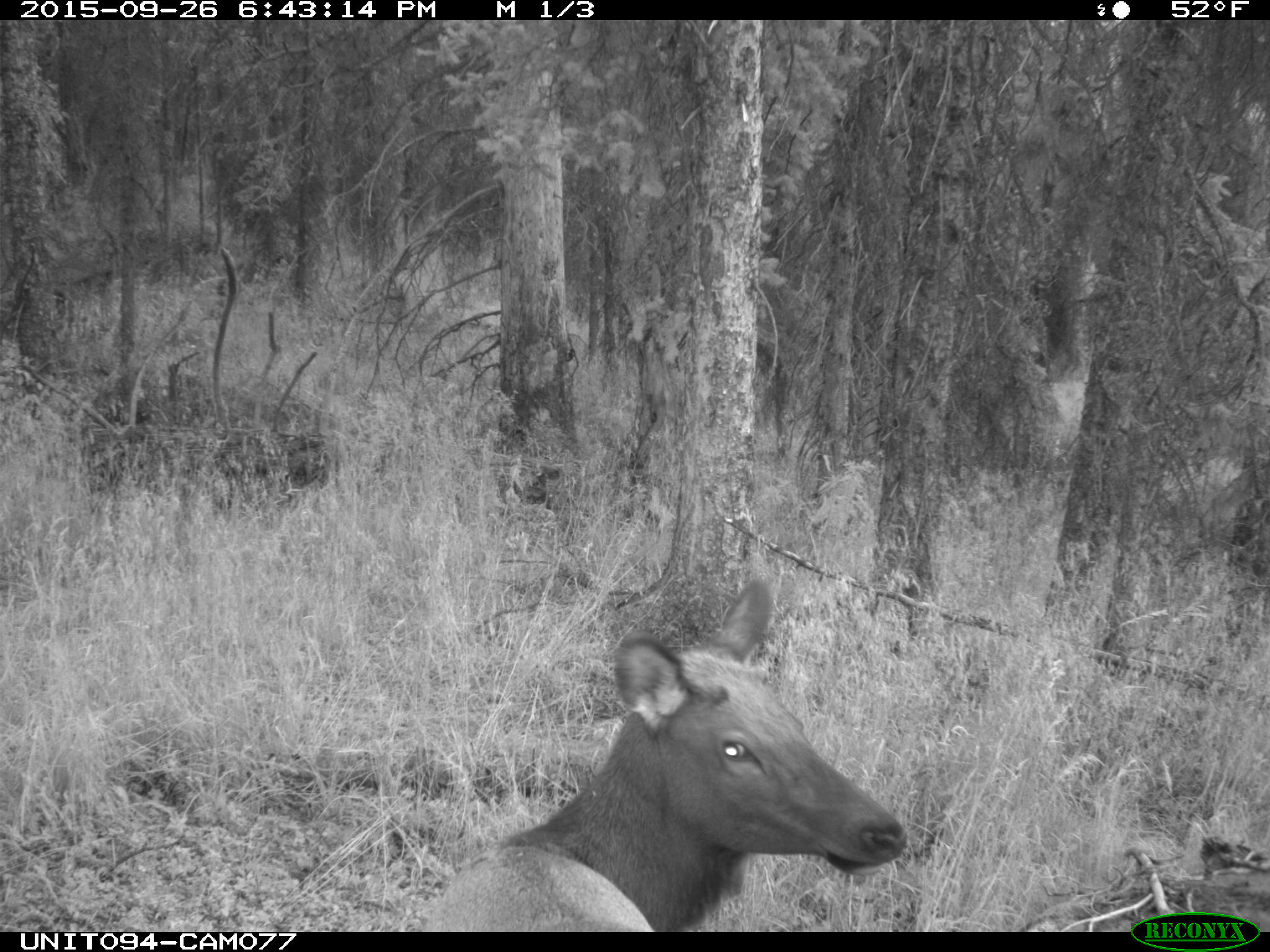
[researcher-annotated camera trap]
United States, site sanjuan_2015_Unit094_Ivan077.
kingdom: Animalia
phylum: Chordata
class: Mammalia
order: Artiodactyla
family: Cervidae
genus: Cervus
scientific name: Cervus elaphus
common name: red deer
Cervus elaphus (red deer).